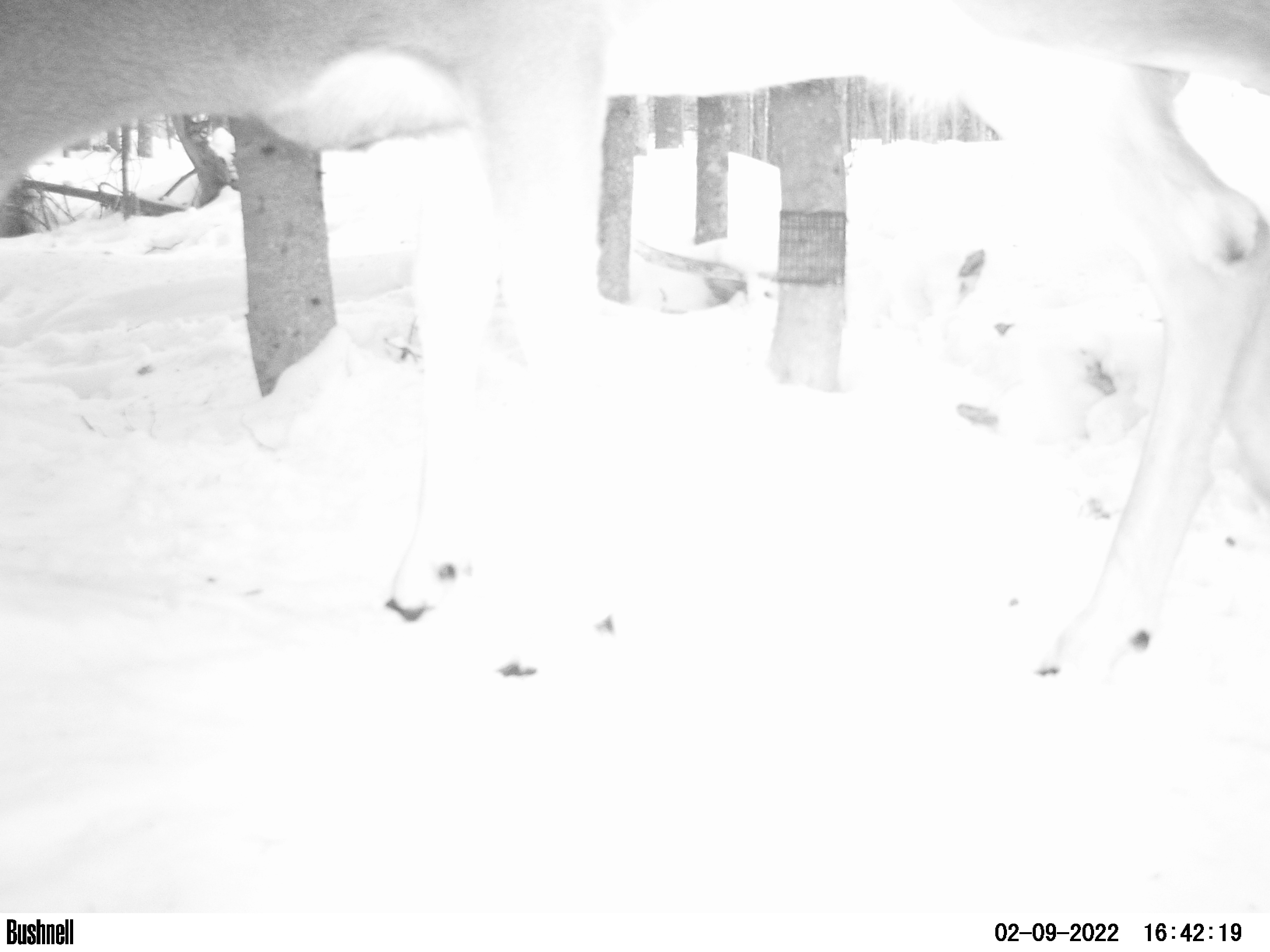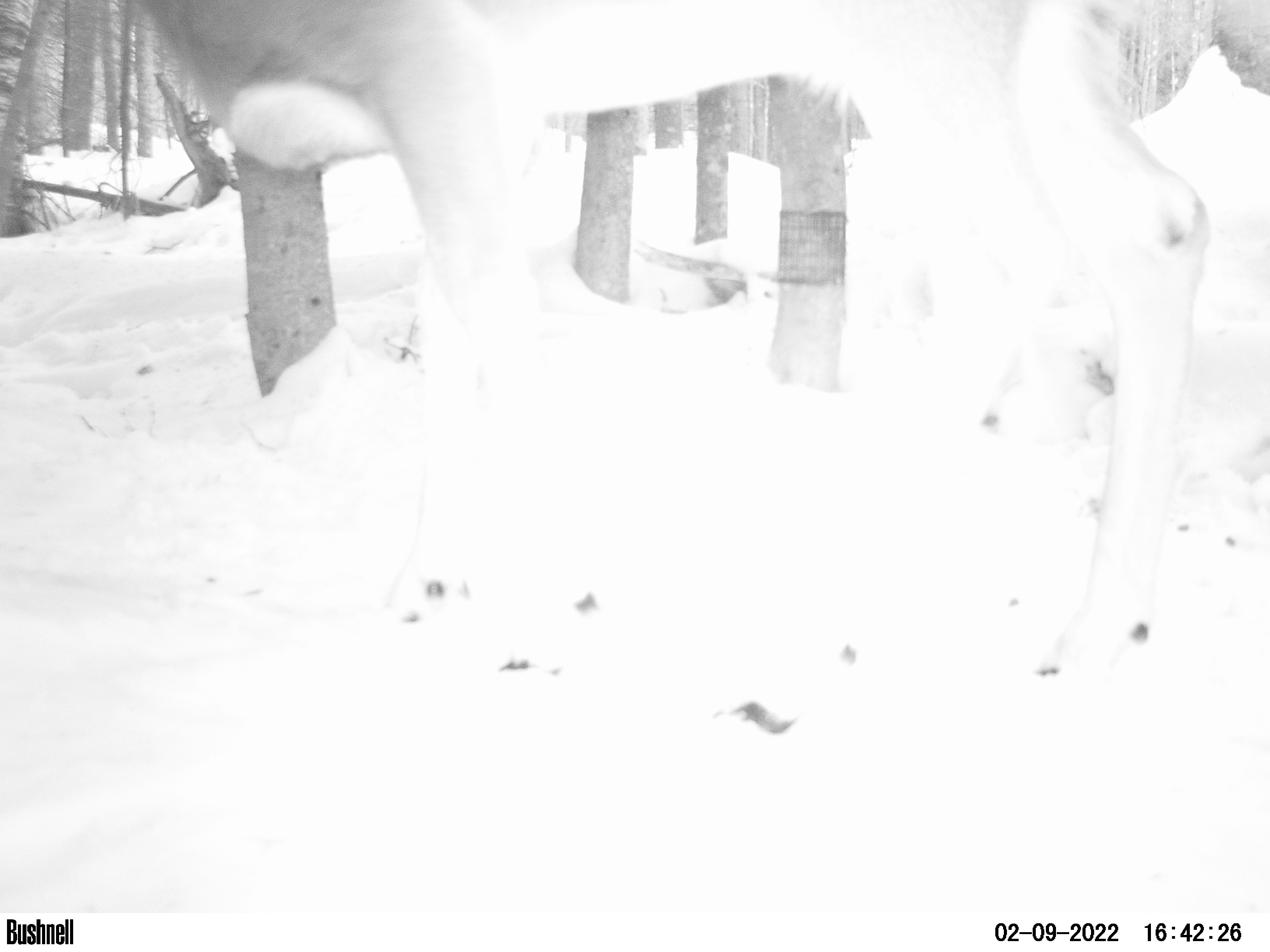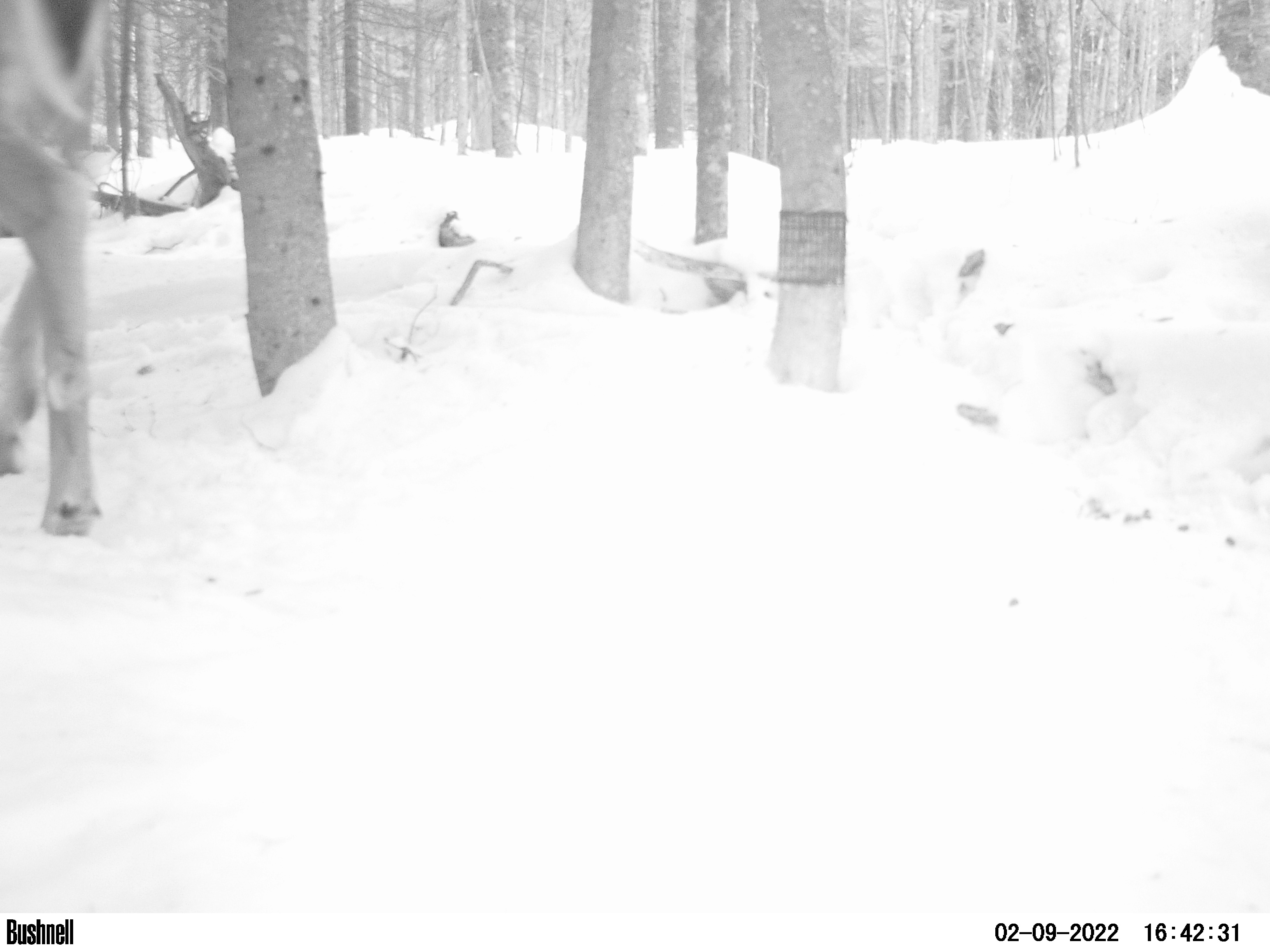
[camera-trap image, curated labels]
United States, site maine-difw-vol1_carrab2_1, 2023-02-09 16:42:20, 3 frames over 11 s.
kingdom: Animalia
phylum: Chordata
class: Mammalia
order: Artiodactyla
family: Cervidae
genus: Odocoileus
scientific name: Odocoileus virginianus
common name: white-tailed deer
White-tailed deer (Odocoileus virginianus).